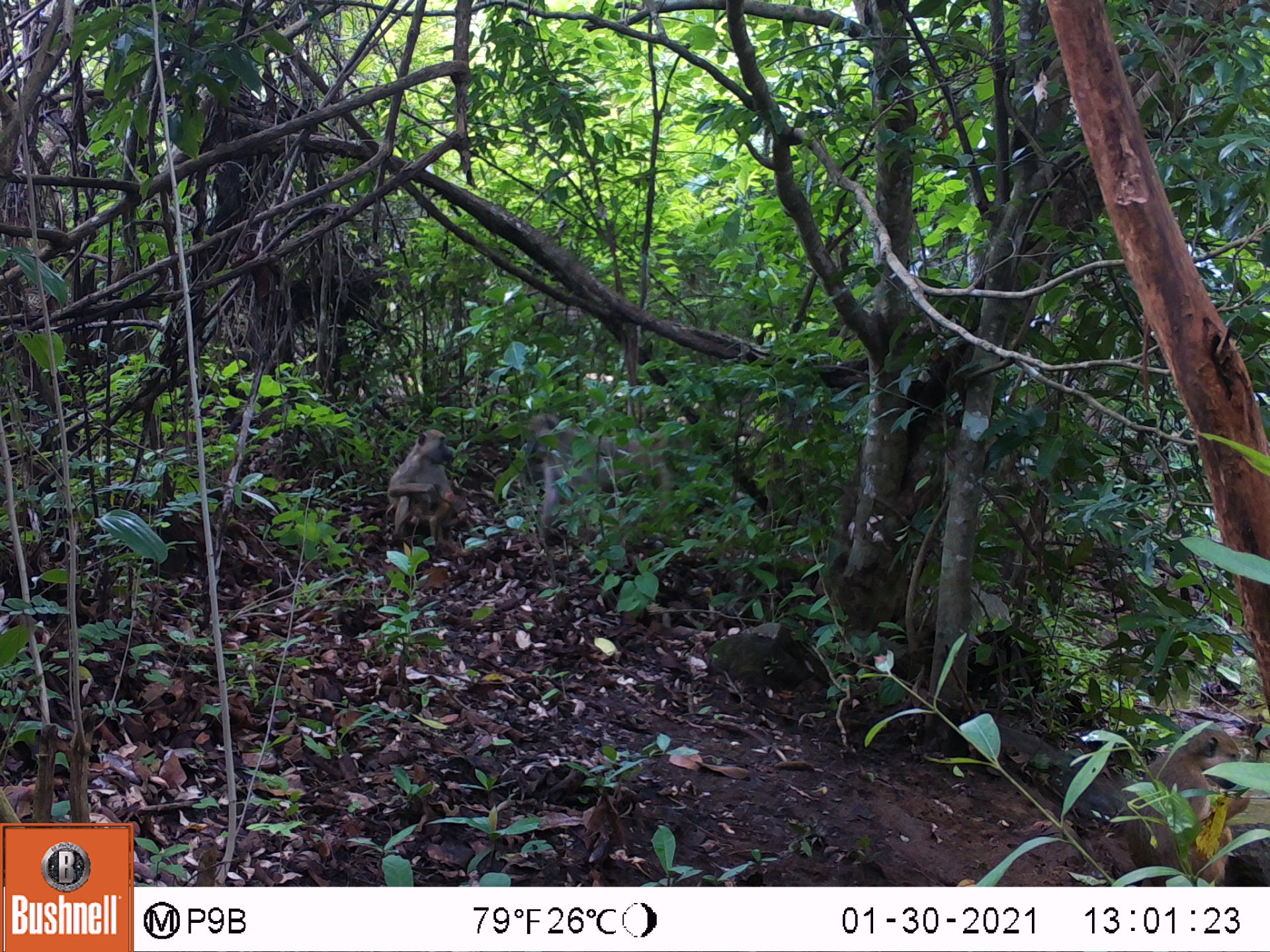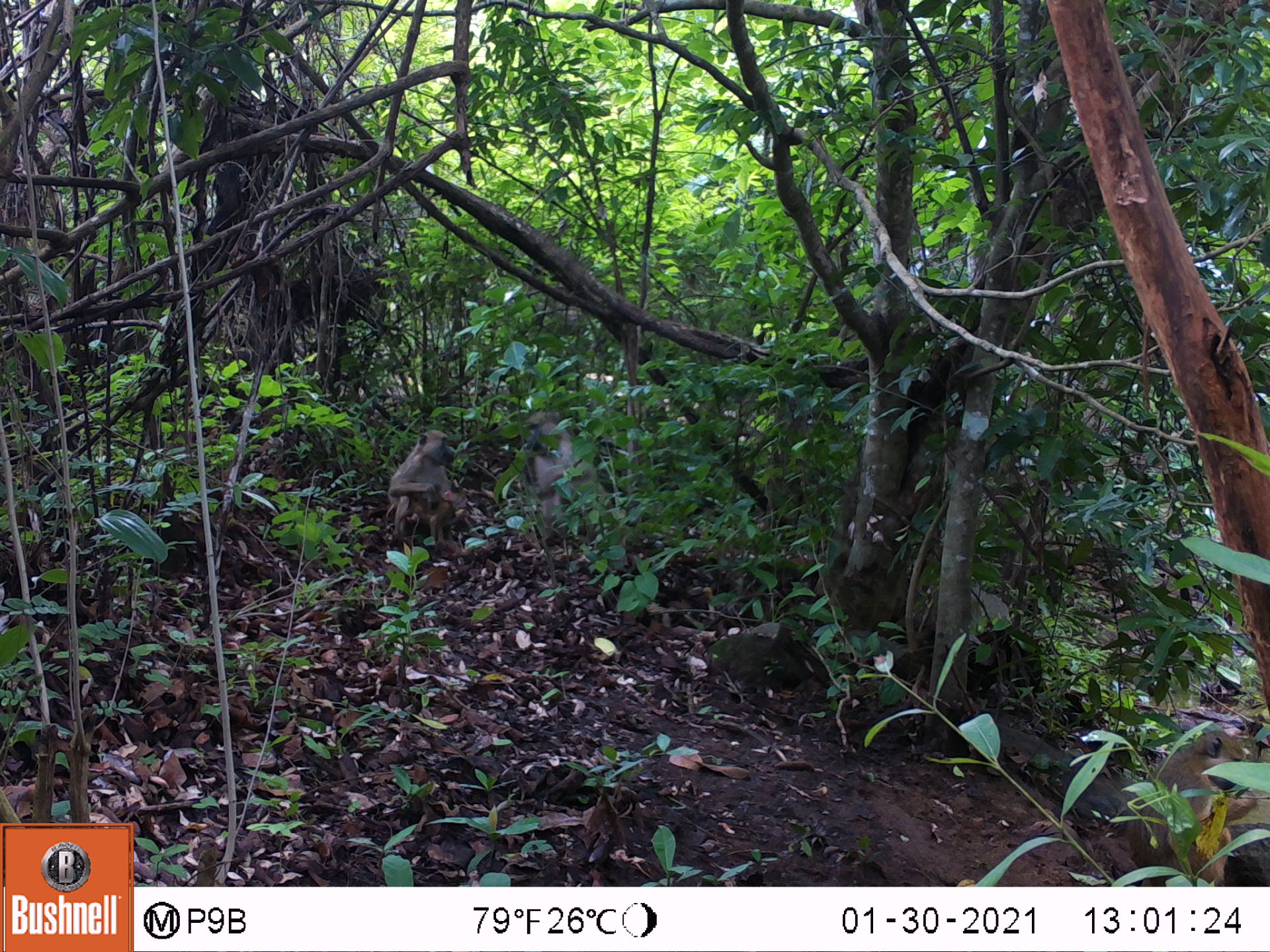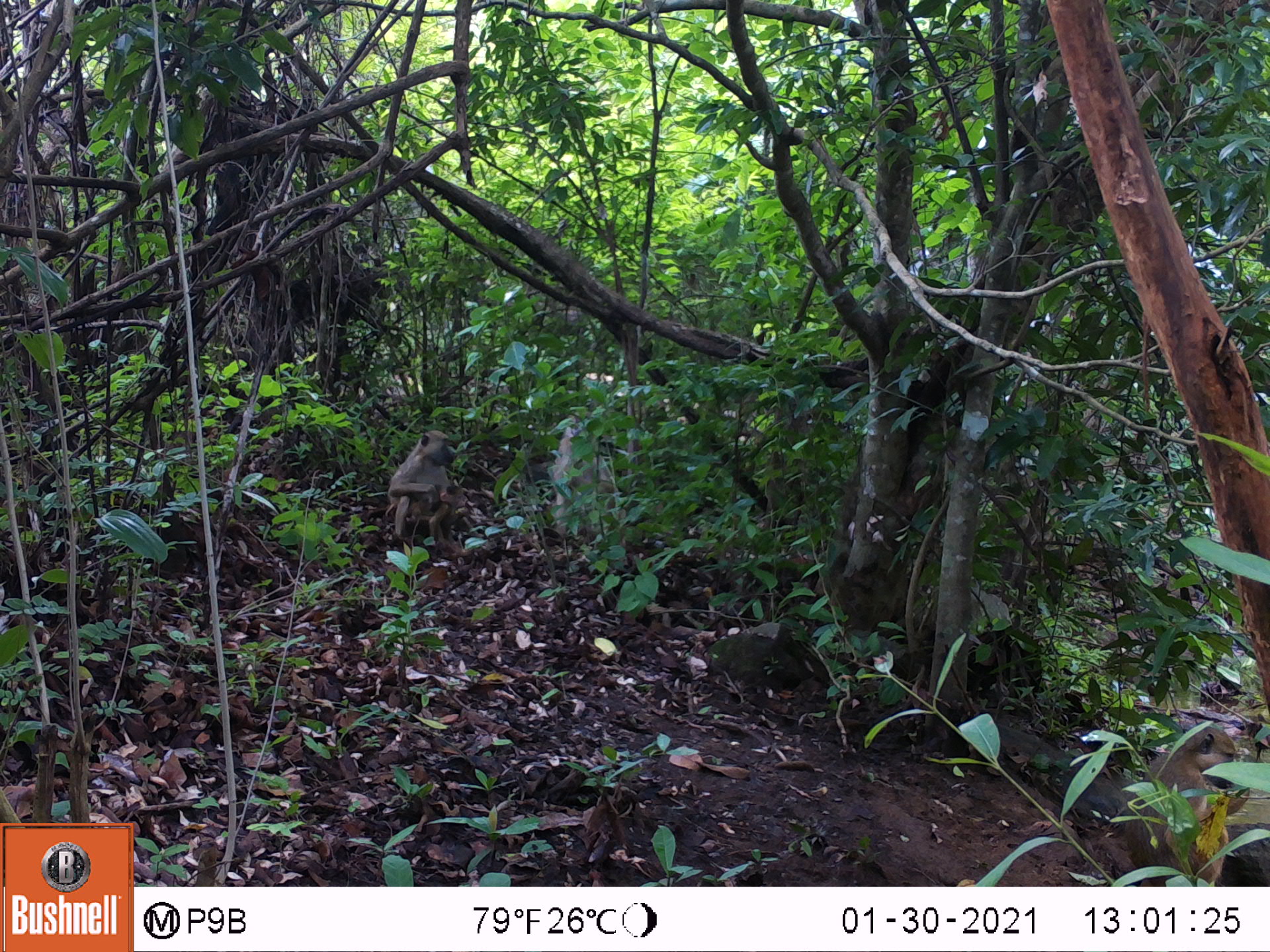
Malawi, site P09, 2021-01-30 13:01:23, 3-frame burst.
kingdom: Animalia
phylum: Chordata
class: Mammalia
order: Primates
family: Cercopithecidae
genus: Papio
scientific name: Papio cynocephalus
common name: yellow baboon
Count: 2.